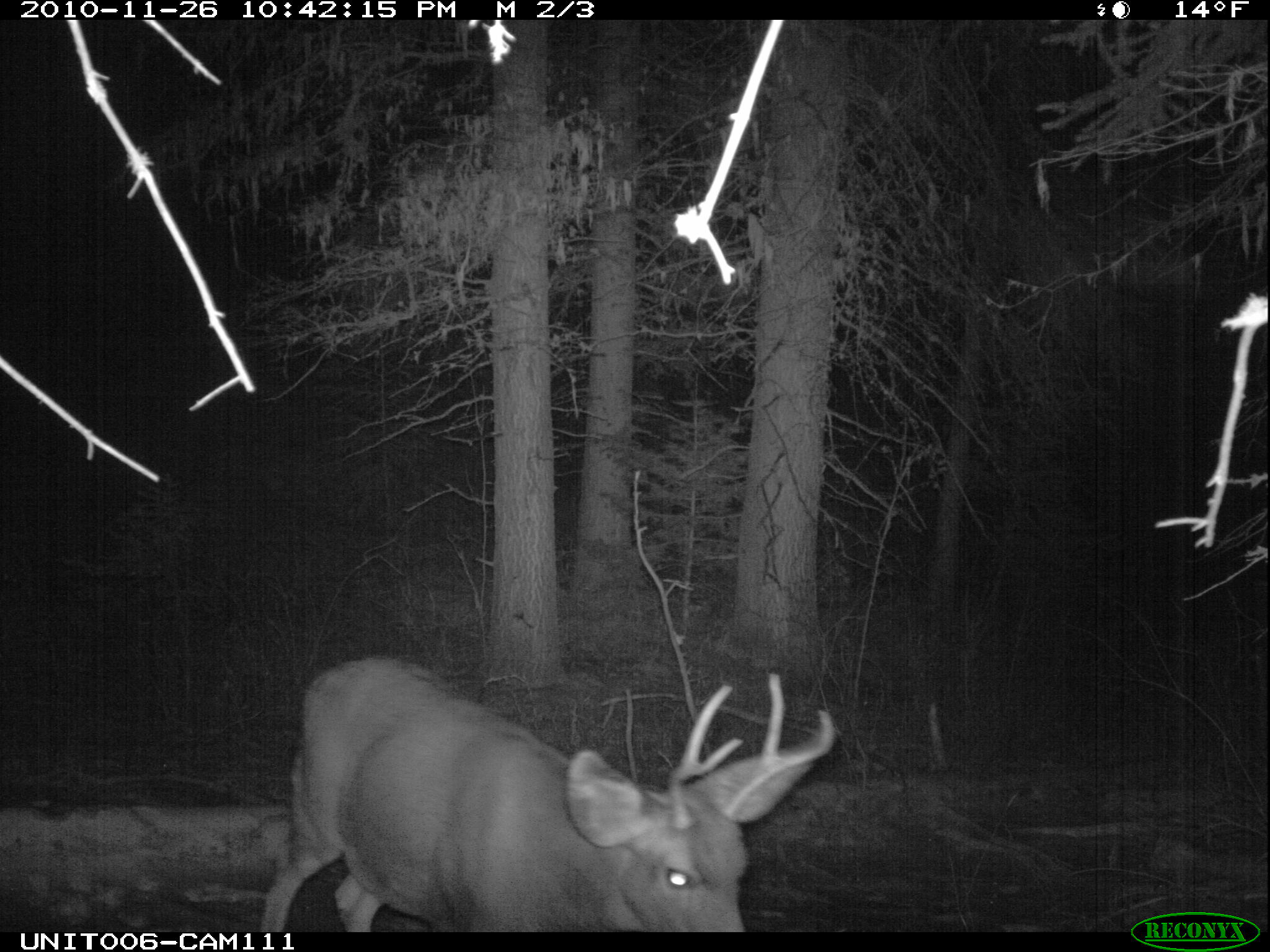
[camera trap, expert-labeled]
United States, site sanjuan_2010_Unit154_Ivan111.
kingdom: Animalia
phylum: Chordata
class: Mammalia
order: Artiodactyla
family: Cervidae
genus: Odocoileus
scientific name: Odocoileus hemionus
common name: mule deer